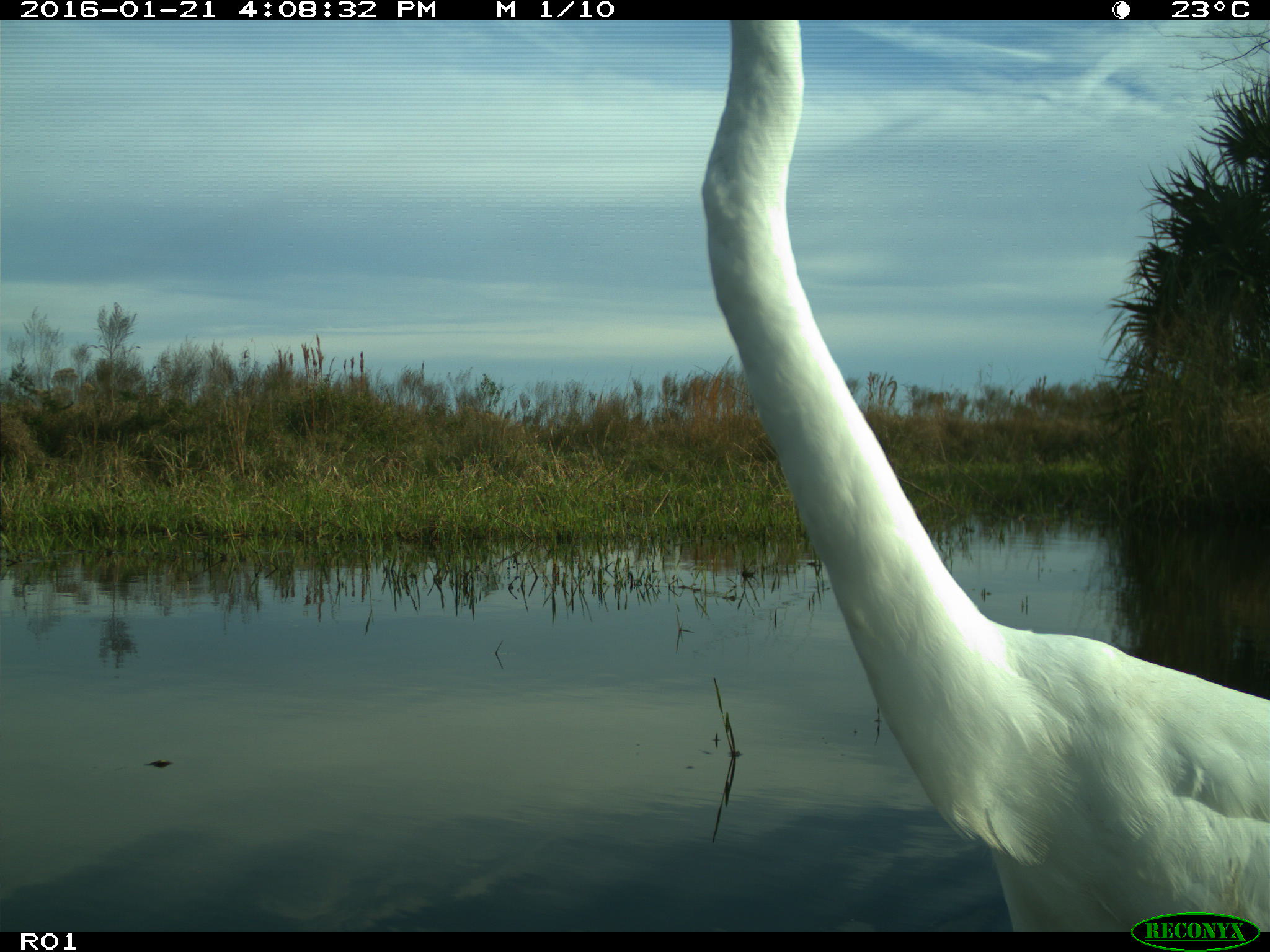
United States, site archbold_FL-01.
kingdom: Animalia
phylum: Chordata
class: Aves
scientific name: Aves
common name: birds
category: unidentified bird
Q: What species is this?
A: Unidentified bird (birds) (Aves).